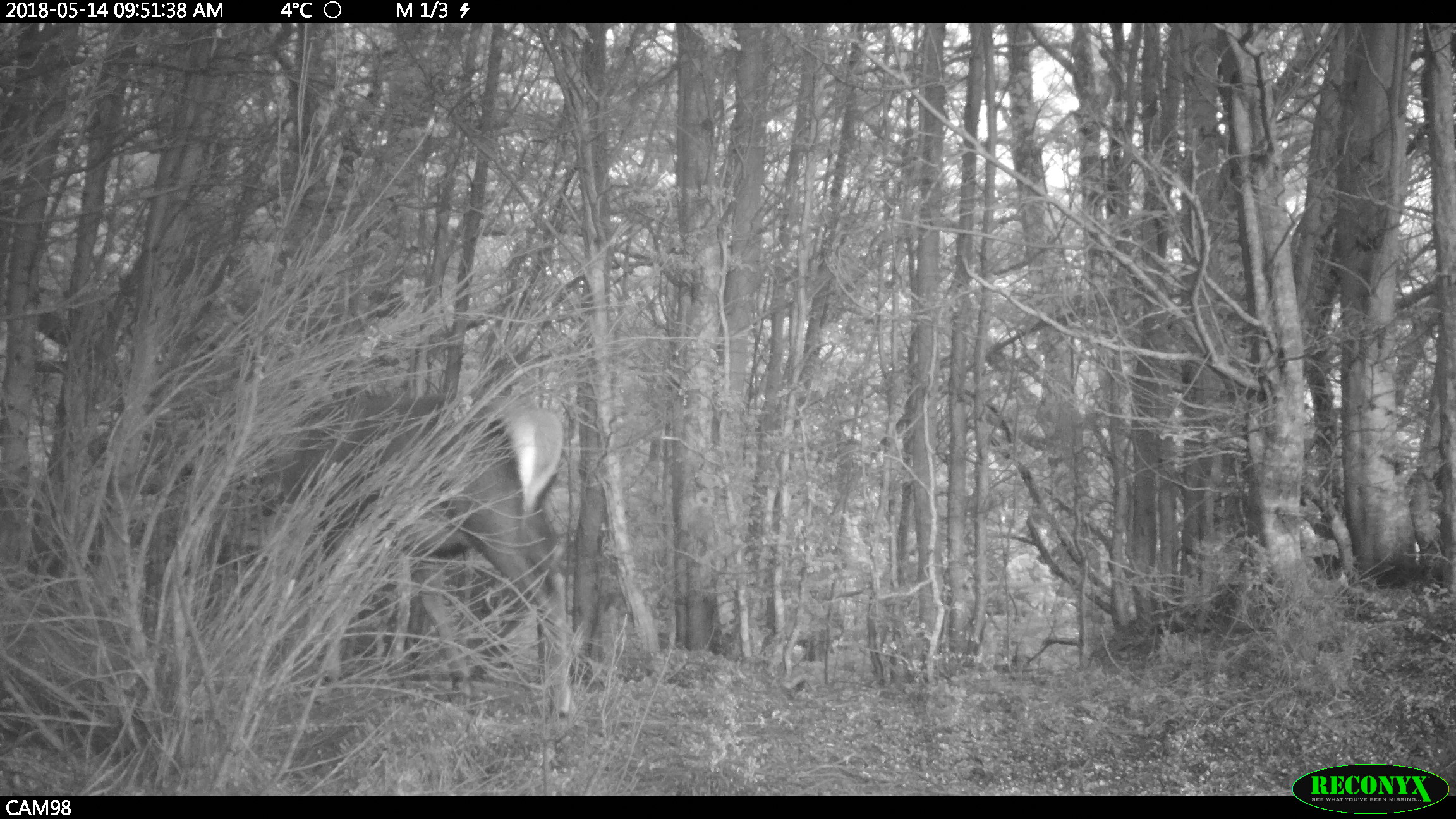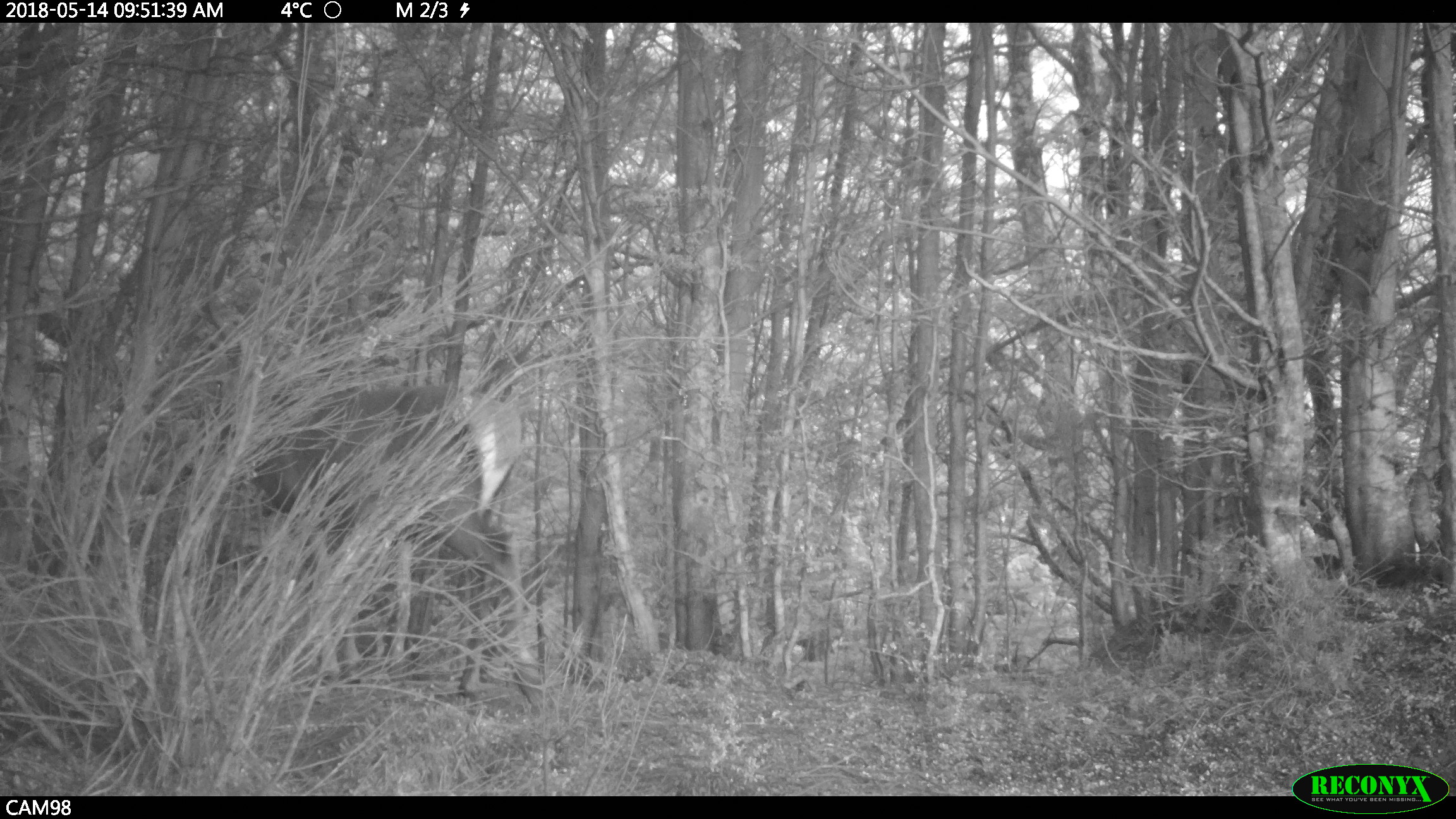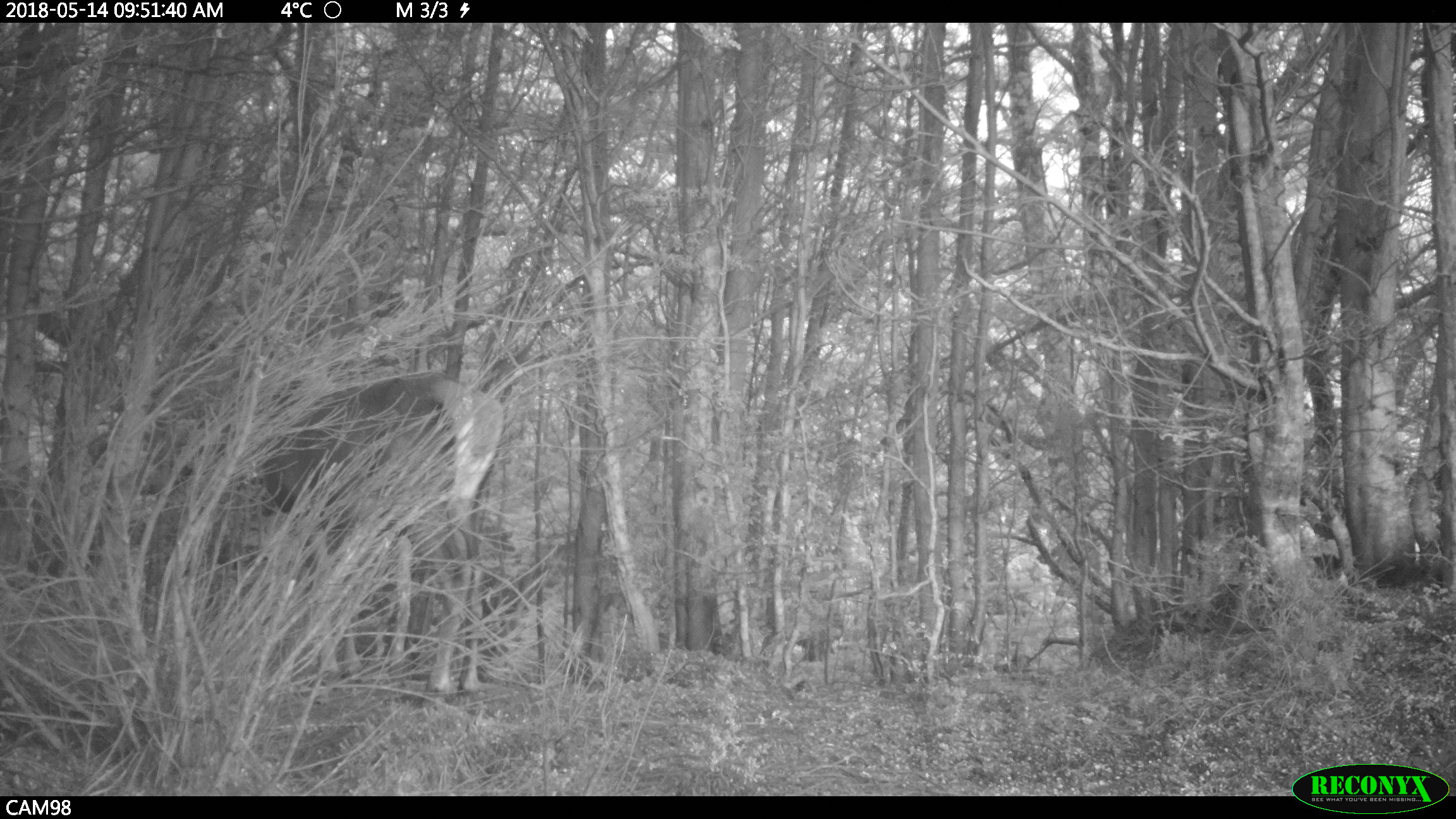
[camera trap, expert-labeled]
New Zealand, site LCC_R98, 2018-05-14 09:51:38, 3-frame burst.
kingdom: Animalia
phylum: Chordata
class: Mammalia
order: Artiodactyla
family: Cervidae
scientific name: Cervidae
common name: deer